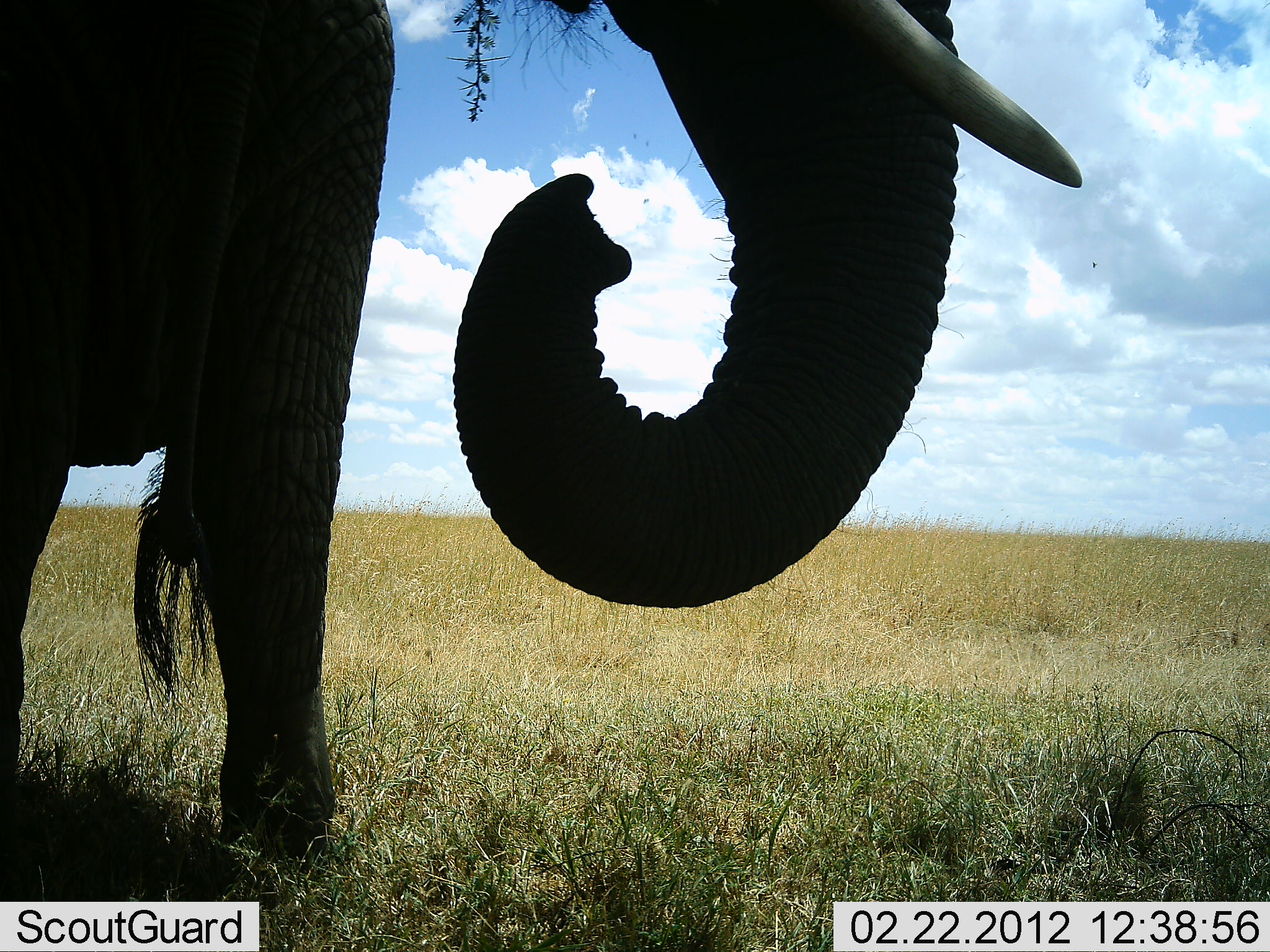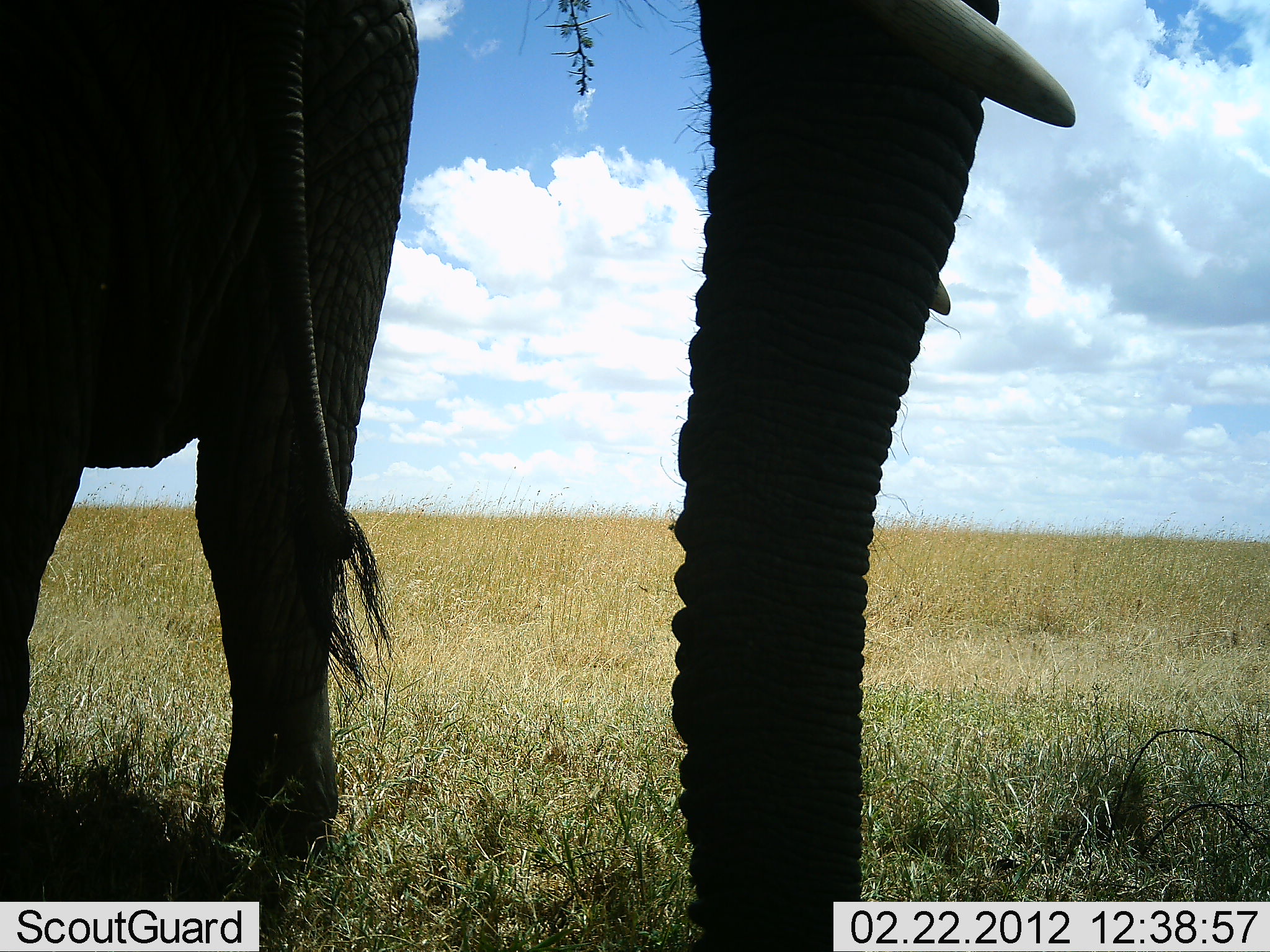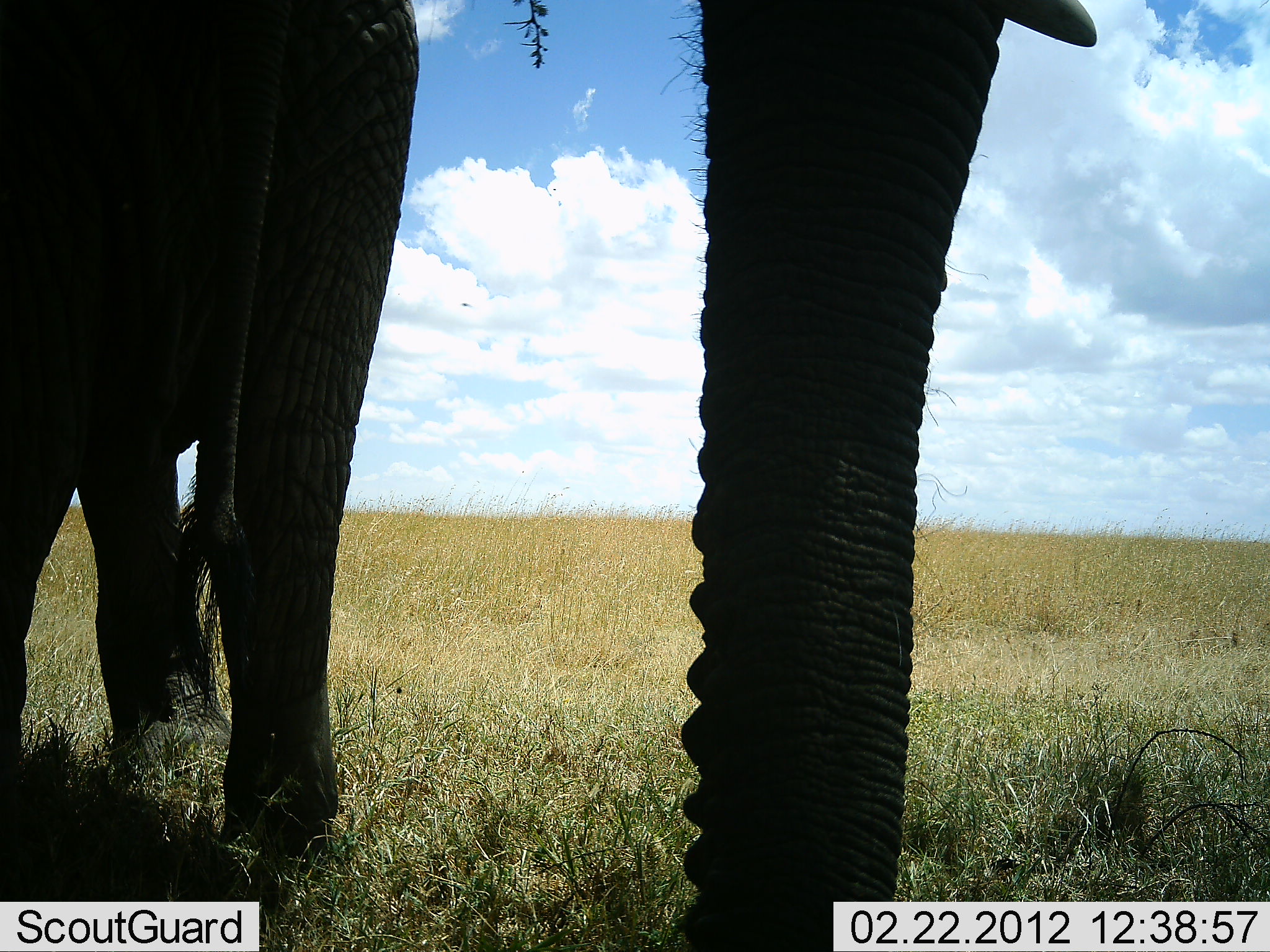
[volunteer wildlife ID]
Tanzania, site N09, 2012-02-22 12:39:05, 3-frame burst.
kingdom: Animalia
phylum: Chordata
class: Mammalia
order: Proboscidea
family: Elephantidae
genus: Loxodonta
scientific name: Loxodonta africana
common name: african bush elephant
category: elephant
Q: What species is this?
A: Elephant (african bush elephant) (Loxodonta africana).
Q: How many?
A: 2.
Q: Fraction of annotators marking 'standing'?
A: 86%.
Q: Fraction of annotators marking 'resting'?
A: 4%.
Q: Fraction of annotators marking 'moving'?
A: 4%.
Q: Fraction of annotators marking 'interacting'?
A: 0%.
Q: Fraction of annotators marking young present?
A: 0%.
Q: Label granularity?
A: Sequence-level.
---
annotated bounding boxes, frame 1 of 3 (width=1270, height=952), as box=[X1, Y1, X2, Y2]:
animal: box=[451, 0, 1083, 612]; box=[2, 0, 400, 901]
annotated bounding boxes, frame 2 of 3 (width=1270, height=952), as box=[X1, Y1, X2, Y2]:
animal: box=[664, 0, 1078, 952]; box=[1, 0, 422, 900]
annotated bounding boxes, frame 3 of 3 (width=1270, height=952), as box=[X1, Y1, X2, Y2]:
animal: box=[672, 0, 1101, 952]; box=[1, 0, 422, 899]